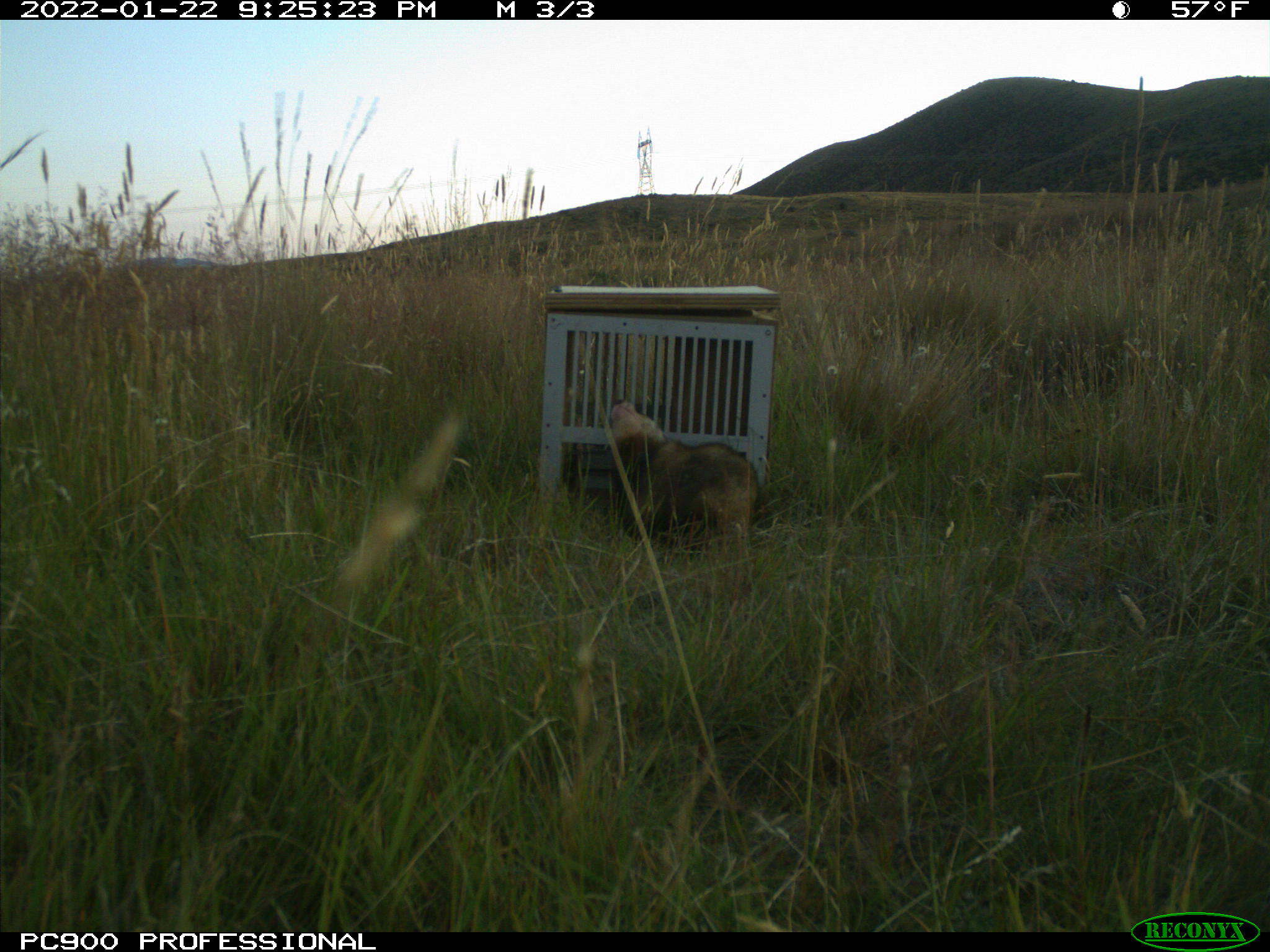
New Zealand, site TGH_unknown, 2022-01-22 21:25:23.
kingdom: Animalia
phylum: Chordata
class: Mammalia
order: Carnivora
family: Mustelidae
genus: Mustela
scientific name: Mustela furo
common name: ferret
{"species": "ferret (Mustela furo)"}